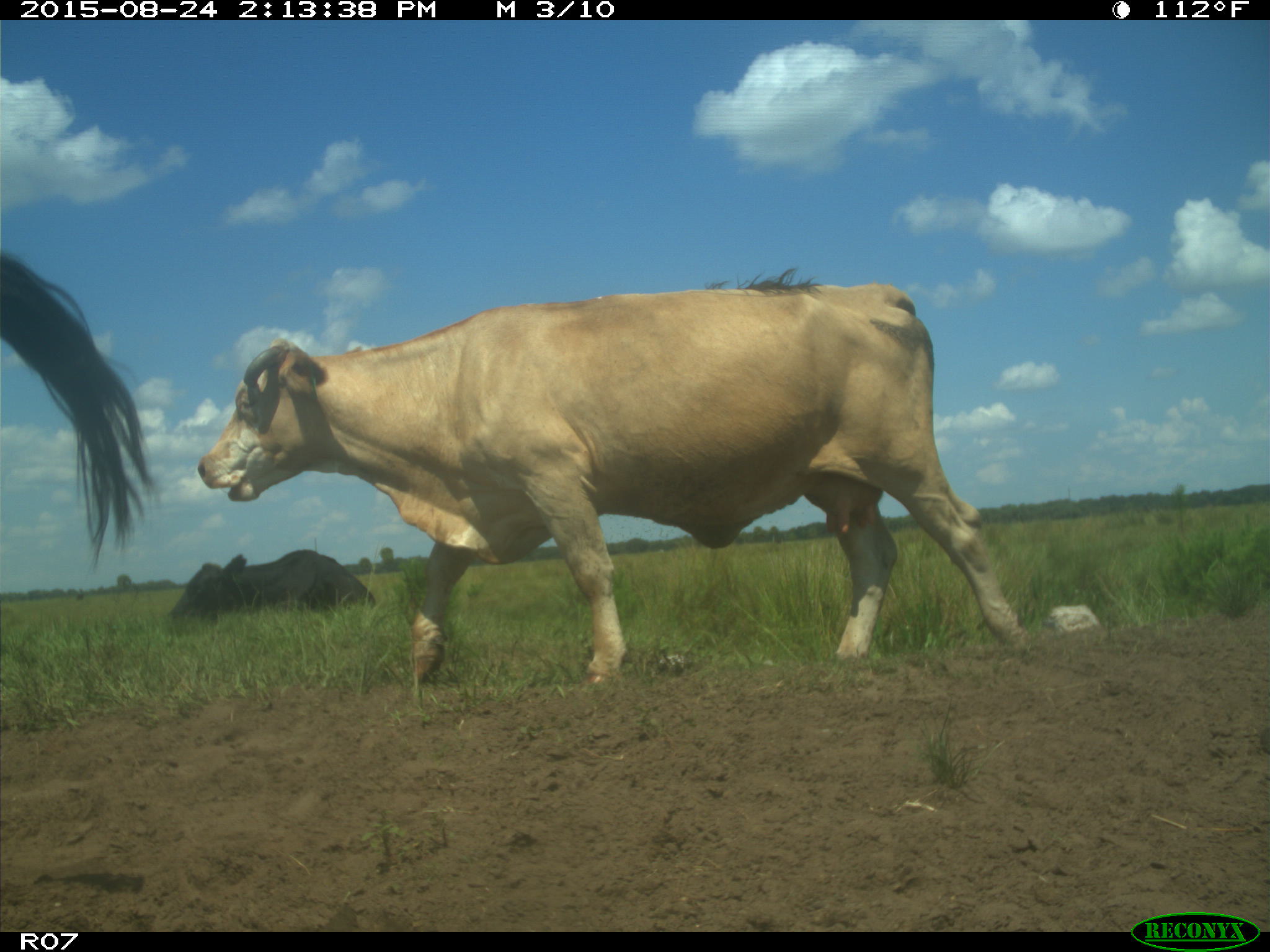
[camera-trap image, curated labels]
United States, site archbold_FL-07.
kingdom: Animalia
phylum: Chordata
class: Mammalia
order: Artiodactyla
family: Bovidae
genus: Bos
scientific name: Bos taurus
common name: domestic cow